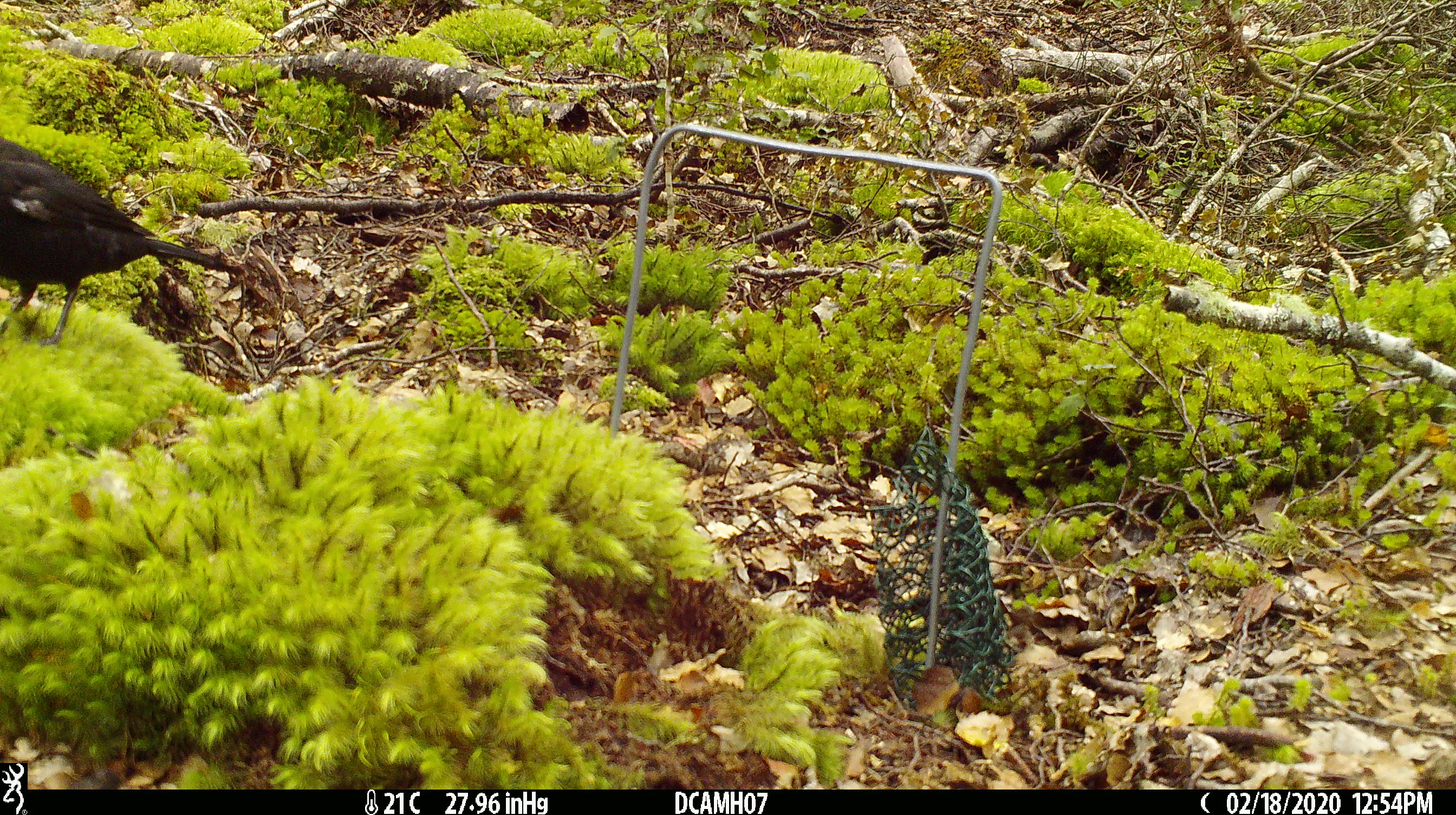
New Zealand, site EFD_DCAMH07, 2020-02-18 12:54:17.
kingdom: Animalia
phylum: Chordata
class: Aves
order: Passeriformes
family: Turdidae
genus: Turdus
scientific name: Turdus merula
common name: eurasian blackbird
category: blackbird